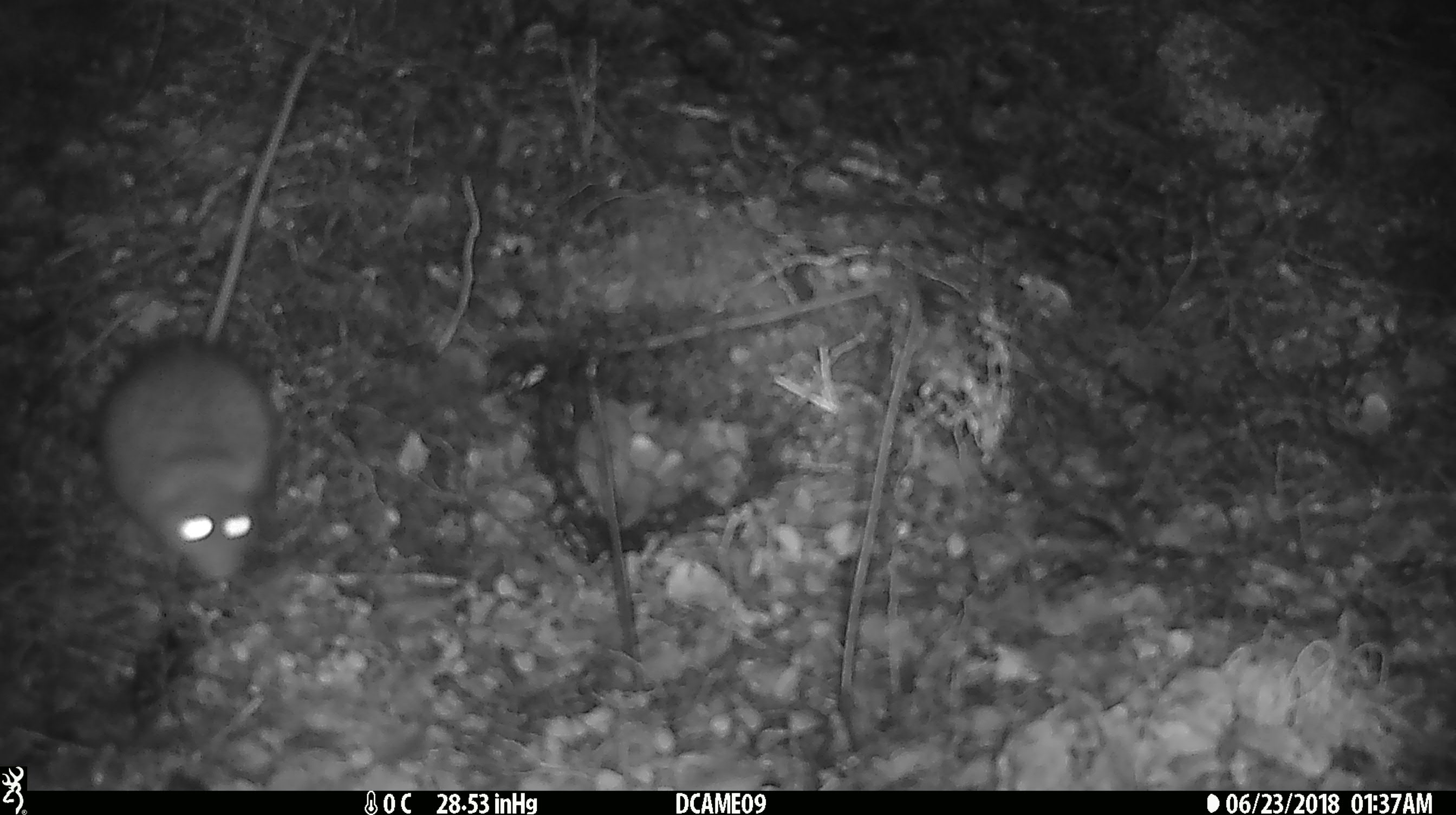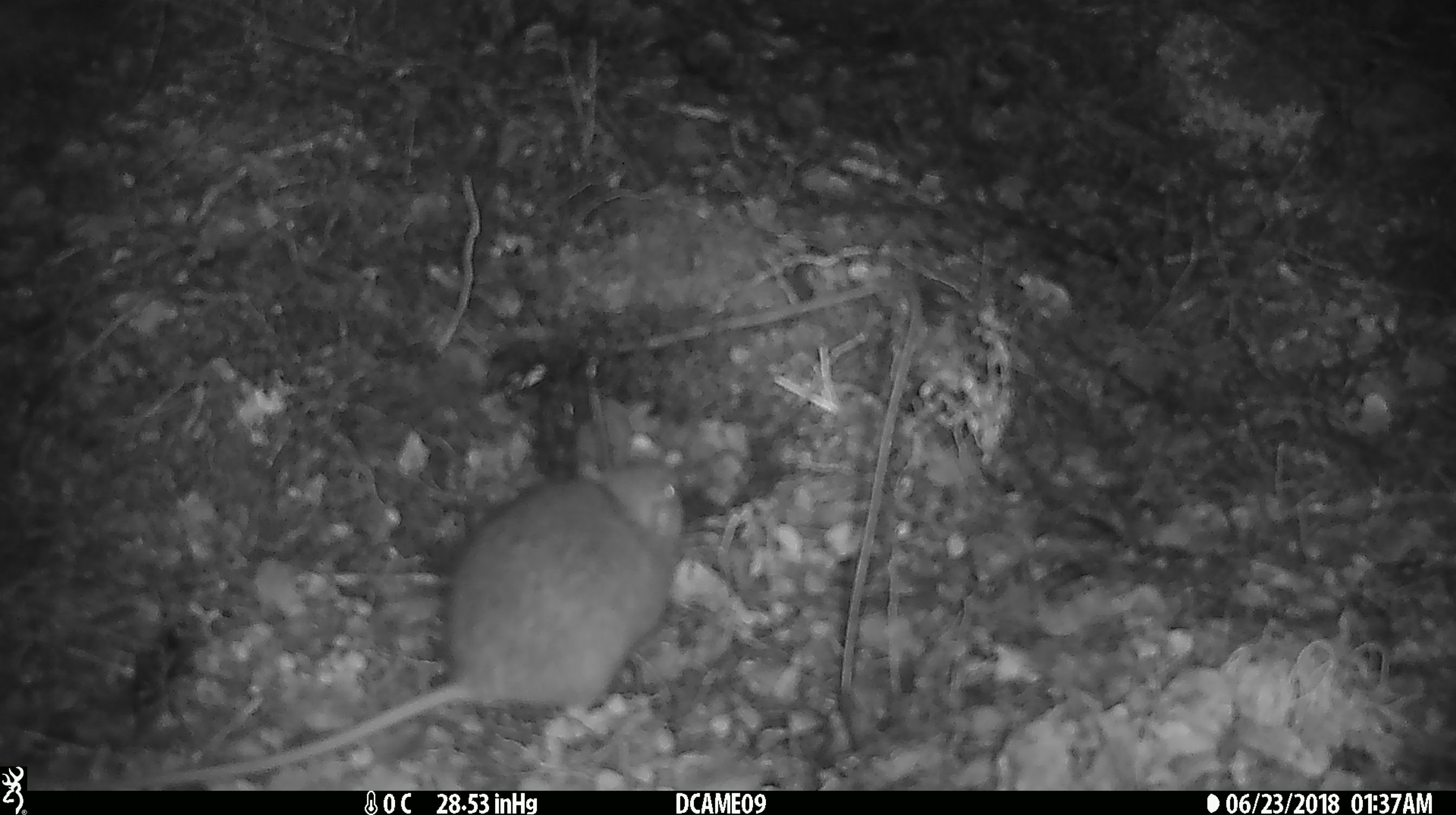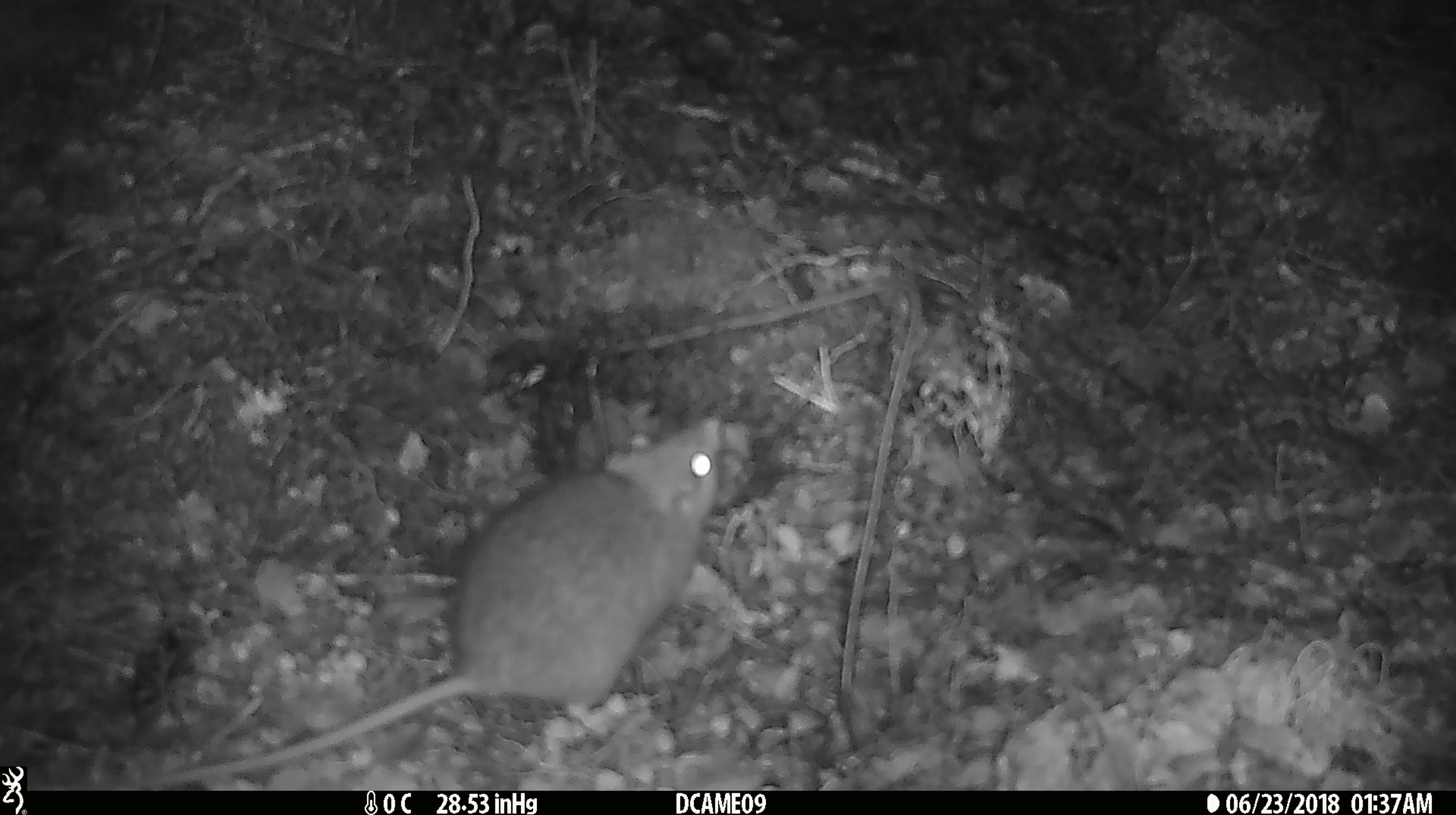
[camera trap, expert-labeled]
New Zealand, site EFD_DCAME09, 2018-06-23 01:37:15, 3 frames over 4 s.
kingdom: Animalia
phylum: Chordata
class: Mammalia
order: Rodentia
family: Muridae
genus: Rattus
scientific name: Rattus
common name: rat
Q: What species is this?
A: Rat (Rattus).